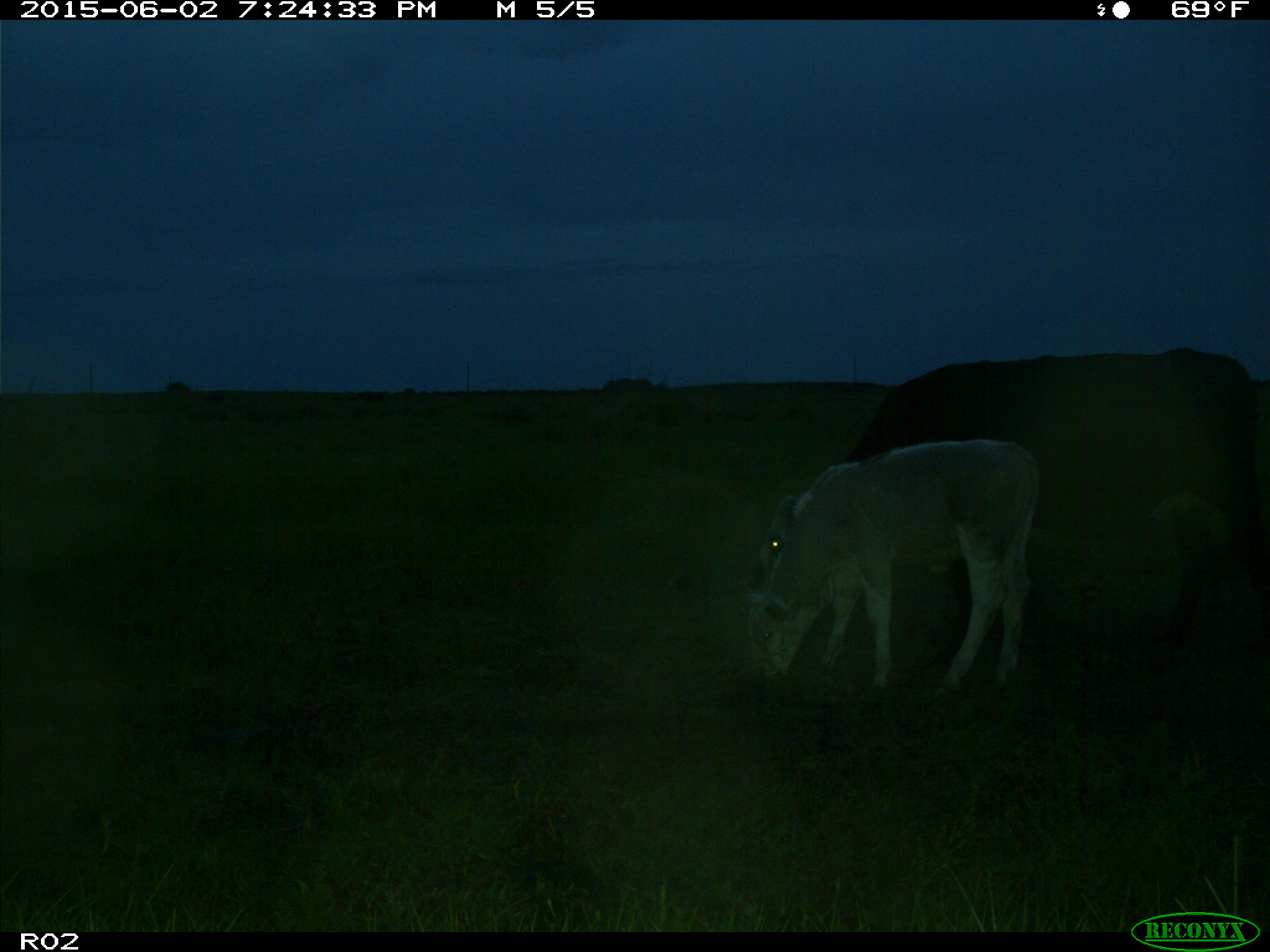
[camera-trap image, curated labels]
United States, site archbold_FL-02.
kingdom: Animalia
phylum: Chordata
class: Mammalia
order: Artiodactyla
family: Bovidae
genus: Bos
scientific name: Bos taurus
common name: domestic cow